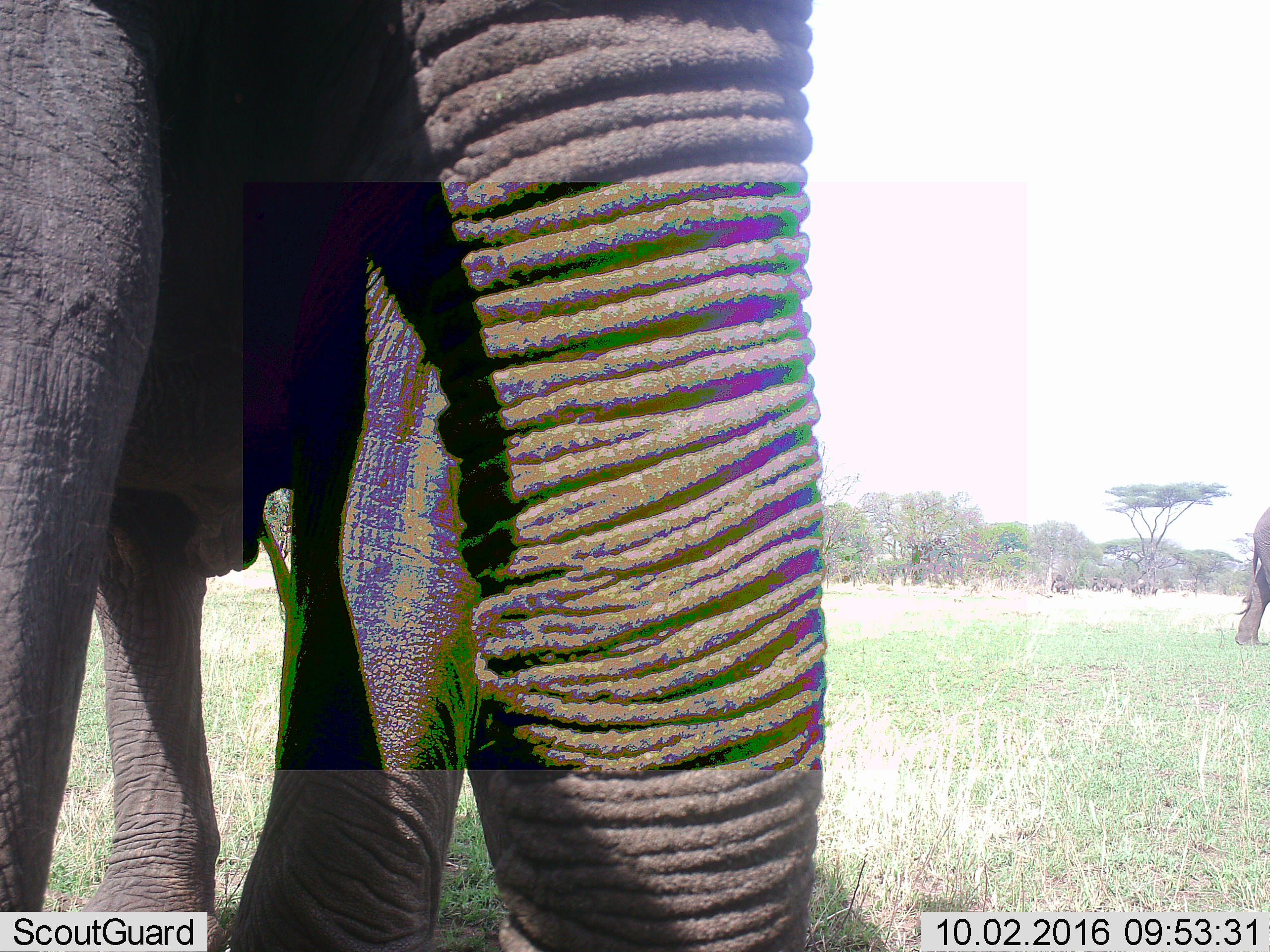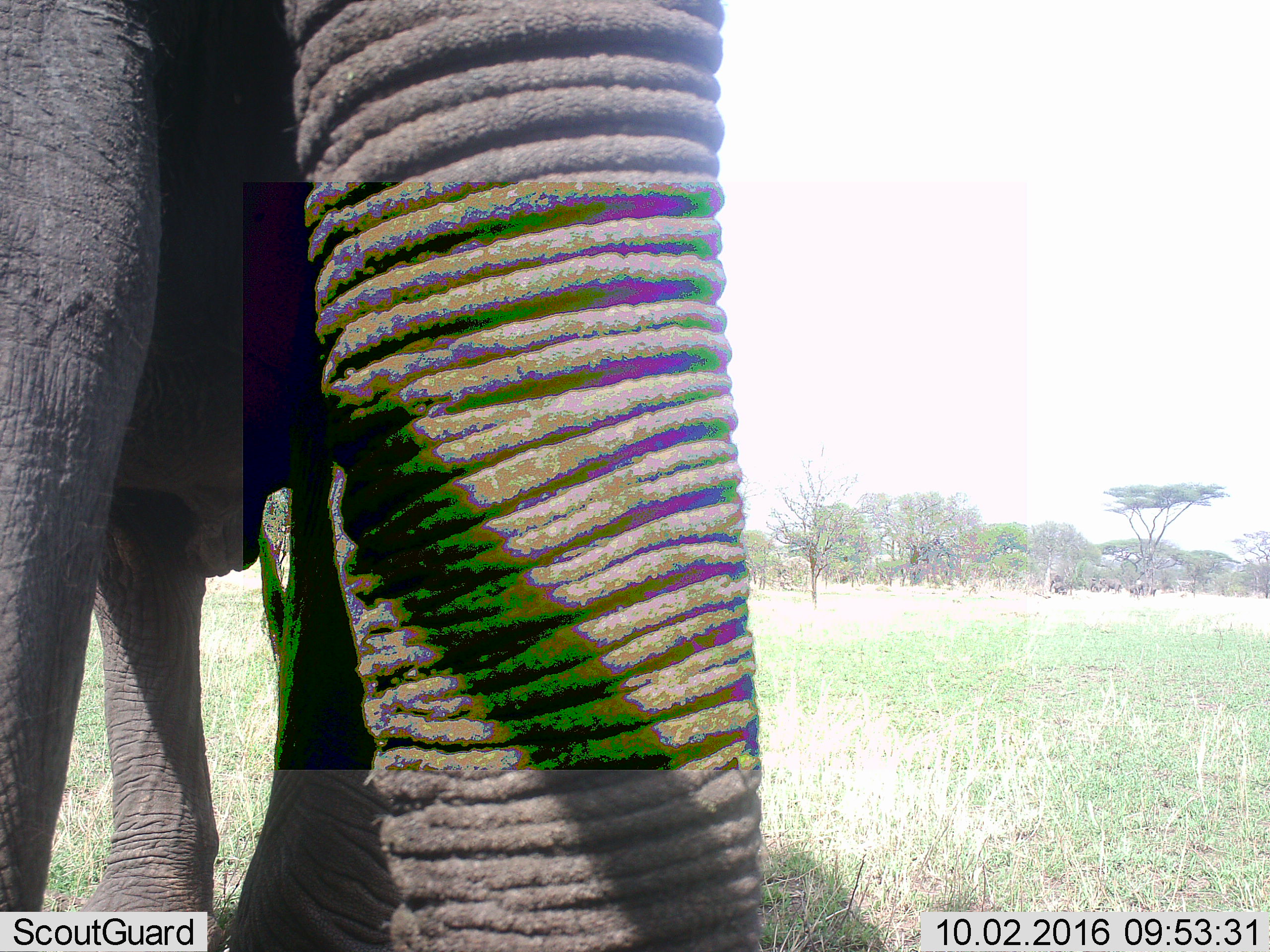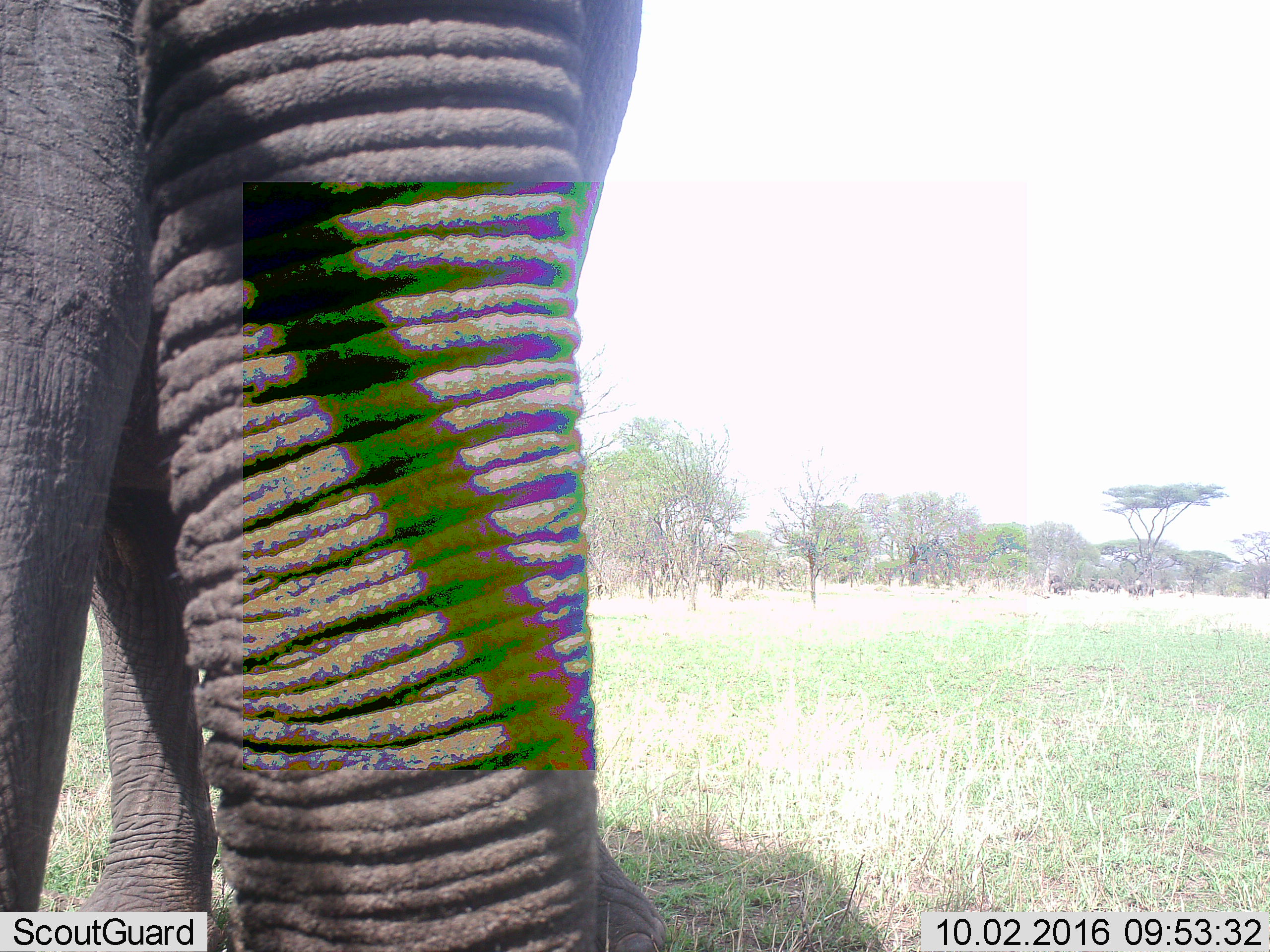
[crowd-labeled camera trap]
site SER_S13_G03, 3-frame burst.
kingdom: Animalia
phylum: Chordata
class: Mammalia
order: Proboscidea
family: Elephantidae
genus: Loxodonta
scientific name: Loxodonta africana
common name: african bush elephant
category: elephant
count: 2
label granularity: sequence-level